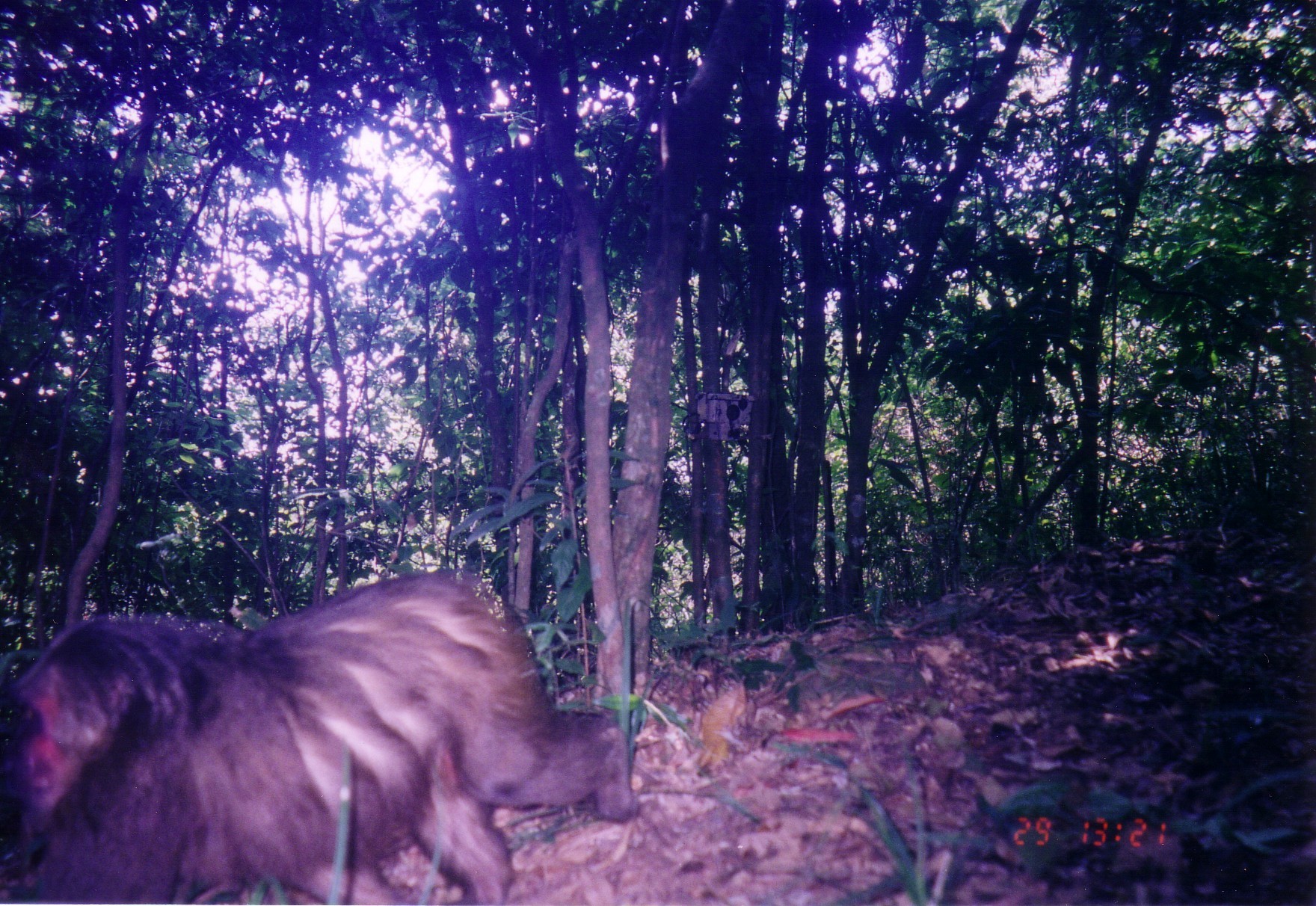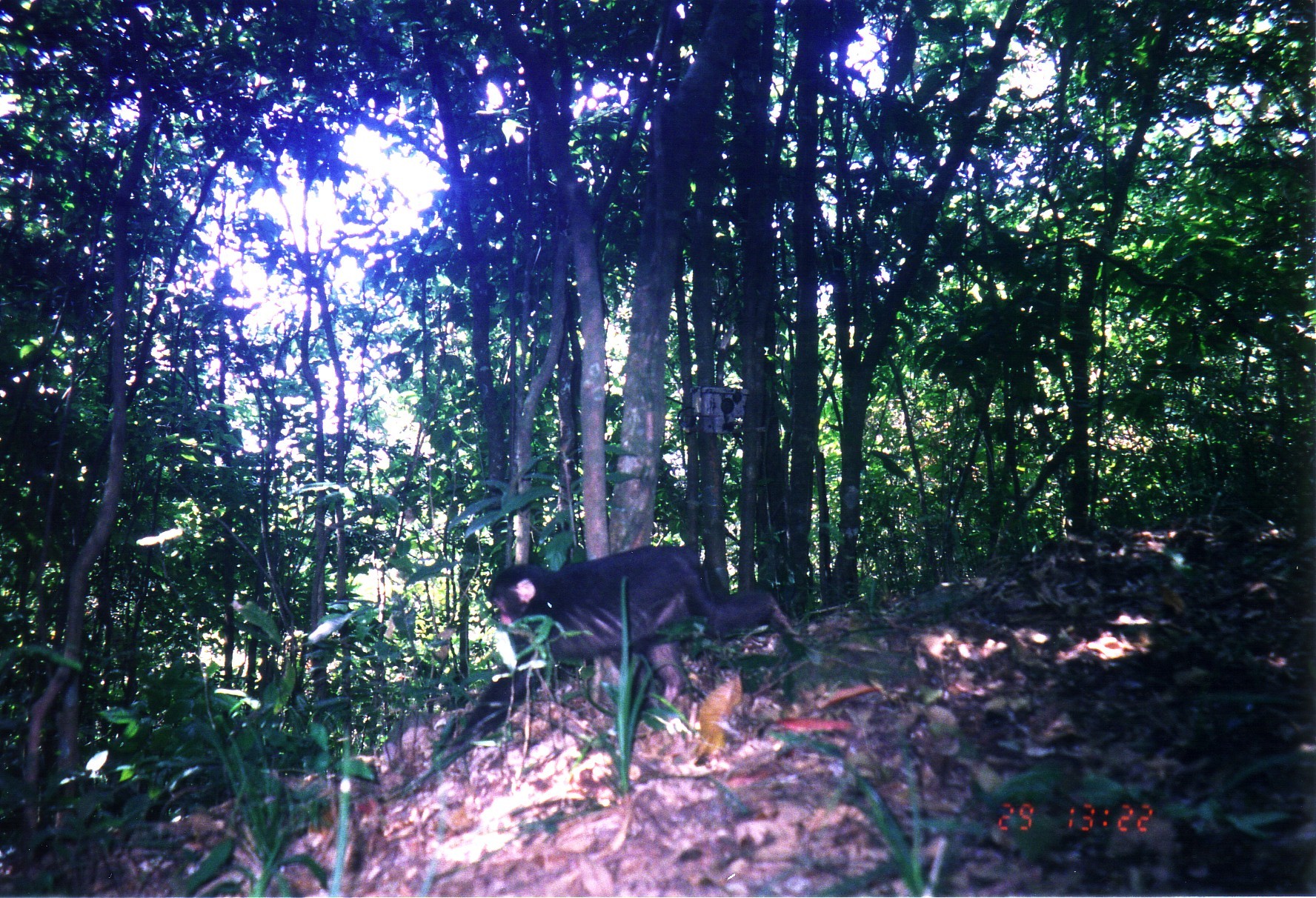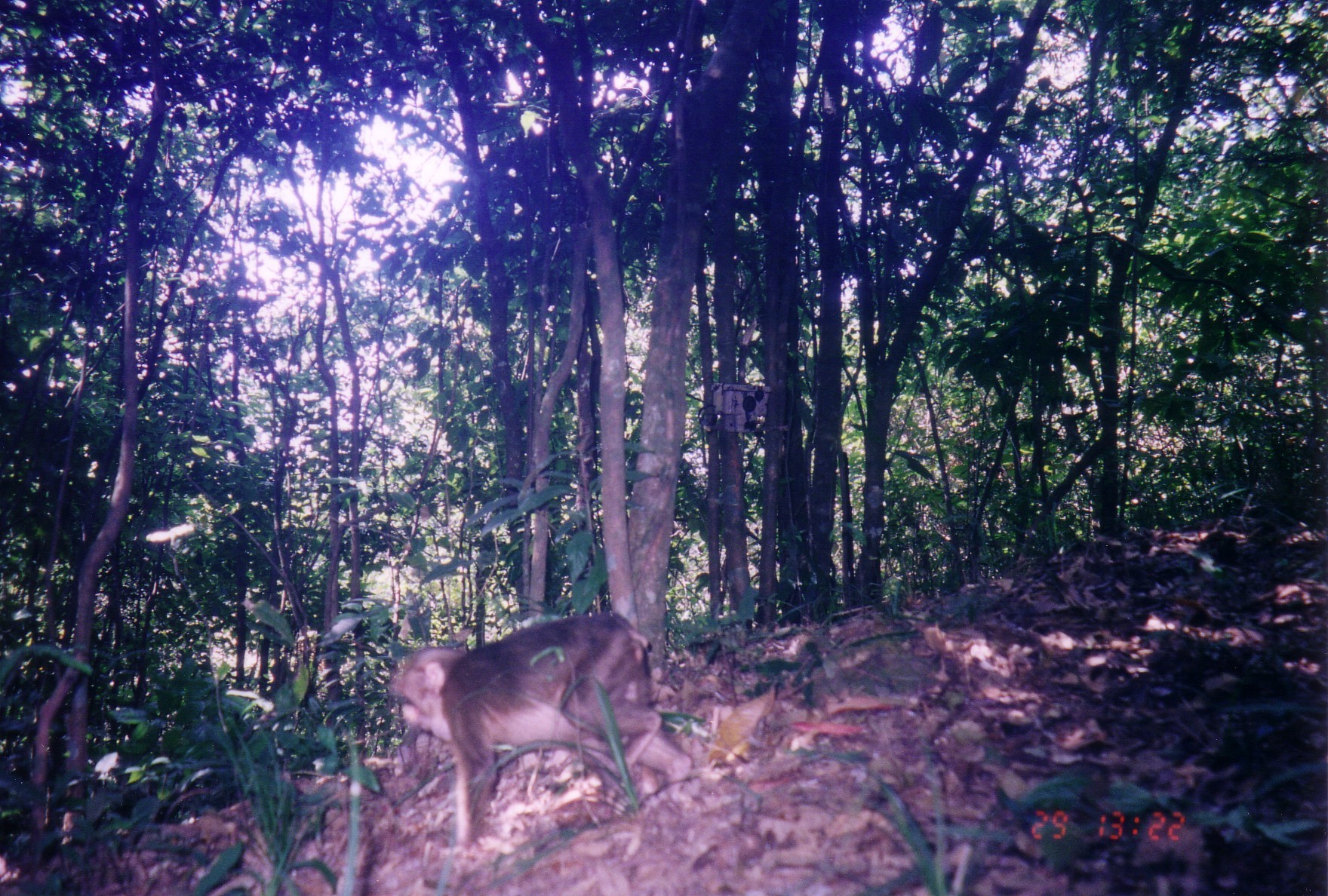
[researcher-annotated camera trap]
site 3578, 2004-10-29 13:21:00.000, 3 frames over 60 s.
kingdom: Animalia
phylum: Chordata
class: Mammalia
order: Primates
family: Cercopithecidae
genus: Macaca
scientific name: Macaca arctoides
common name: stump-tailed macaque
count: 1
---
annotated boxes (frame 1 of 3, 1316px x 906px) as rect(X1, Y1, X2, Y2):
macaca arctoides: rect(0, 567, 640, 904)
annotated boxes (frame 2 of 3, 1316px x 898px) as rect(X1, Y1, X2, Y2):
macaca arctoides: rect(423, 541, 807, 740)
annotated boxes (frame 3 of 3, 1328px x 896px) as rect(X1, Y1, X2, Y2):
macaca arctoides: rect(387, 613, 693, 850)